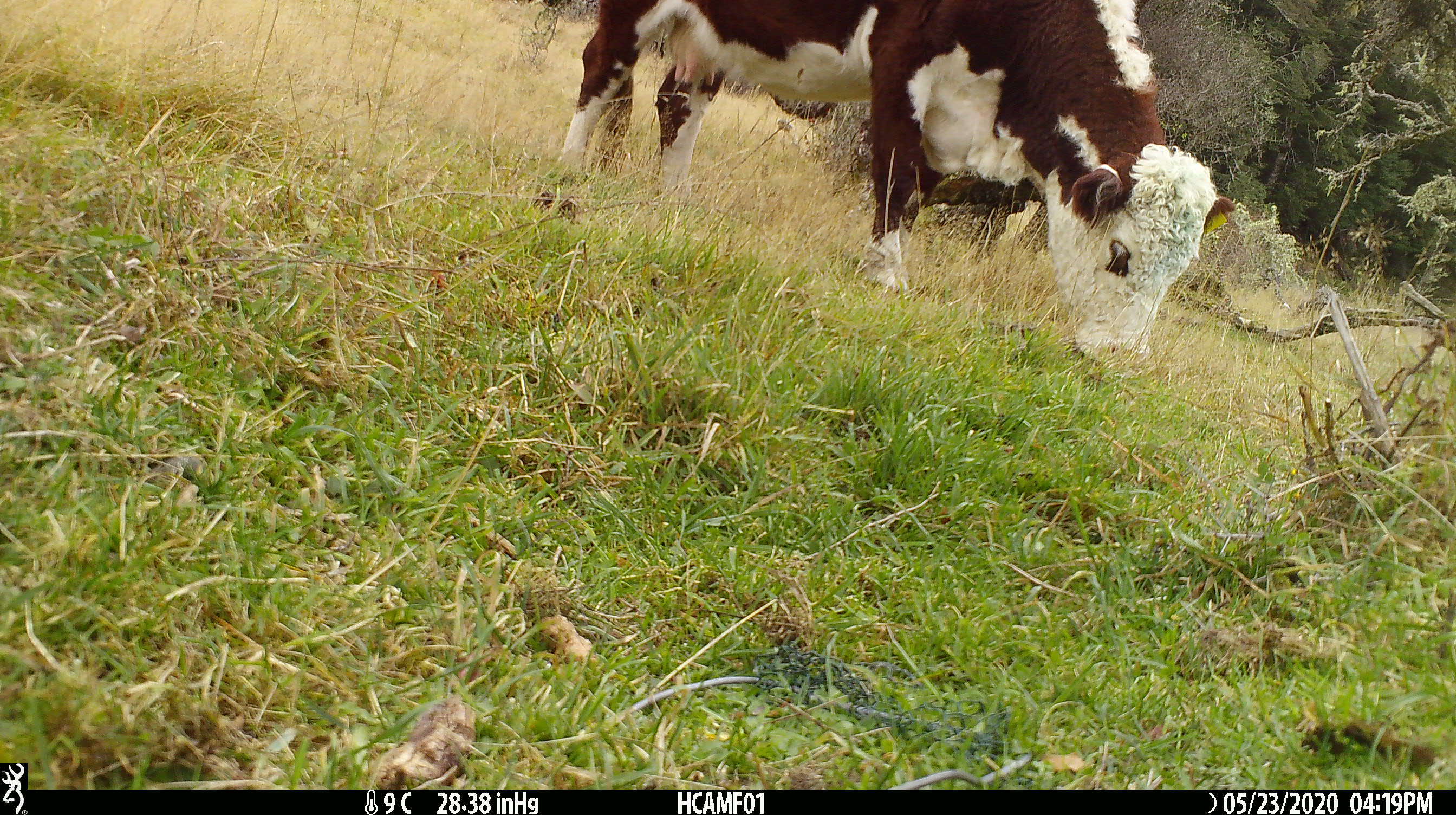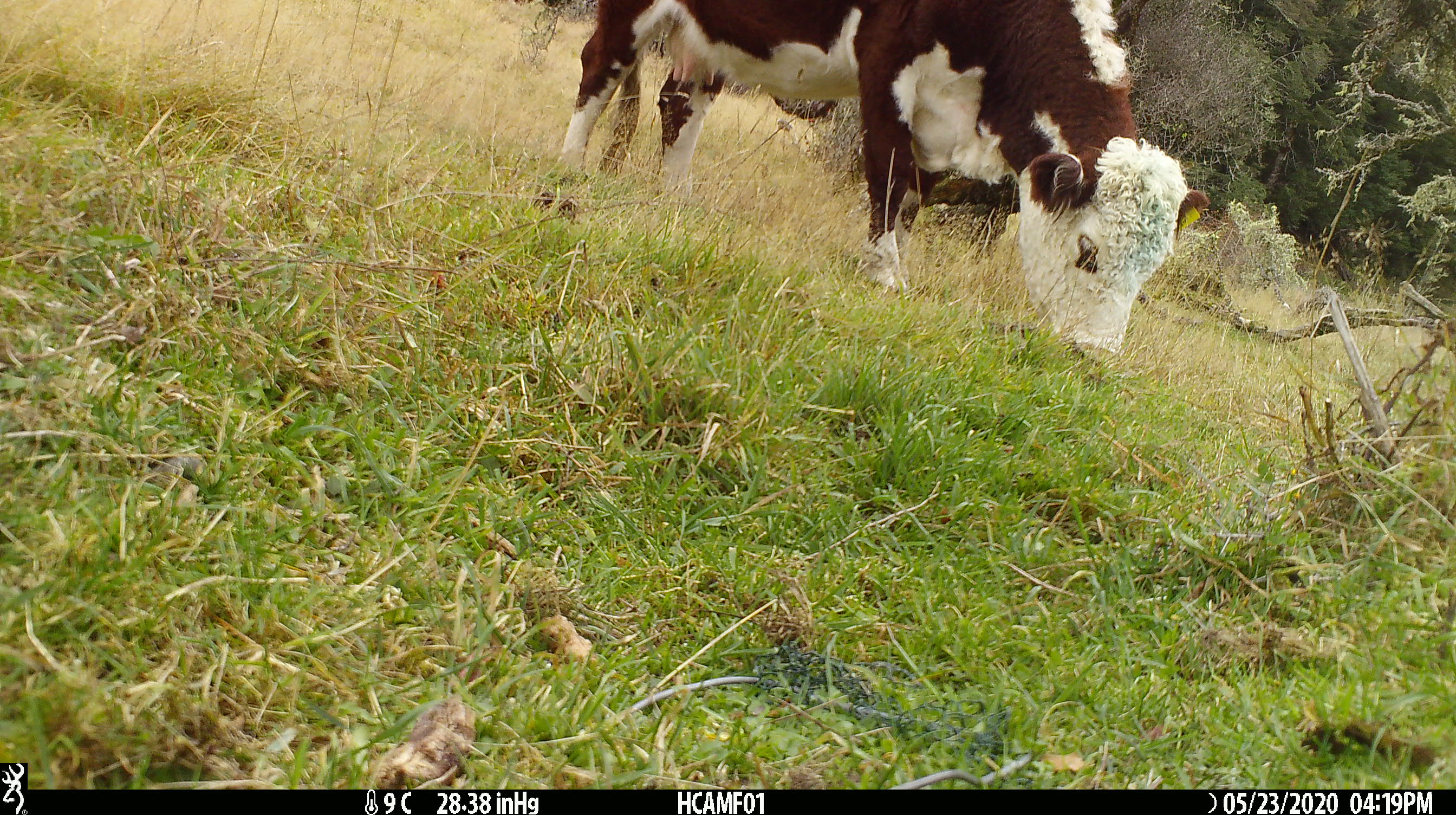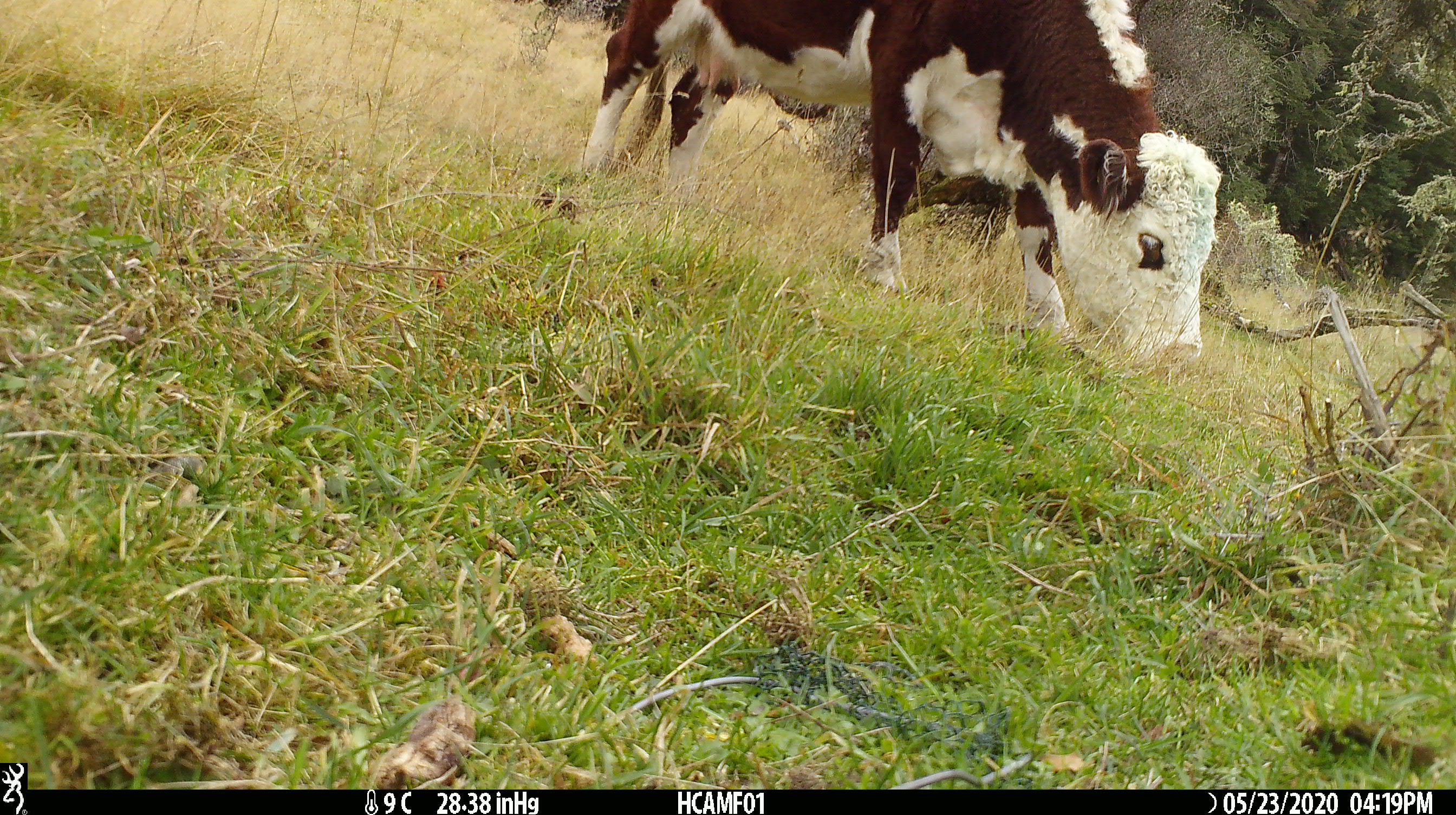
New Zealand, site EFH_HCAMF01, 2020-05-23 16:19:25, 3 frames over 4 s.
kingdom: Animalia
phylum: Chordata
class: Mammalia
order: Artiodactyla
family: Bovidae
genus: Bos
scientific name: Bos taurus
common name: domestic cow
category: cow